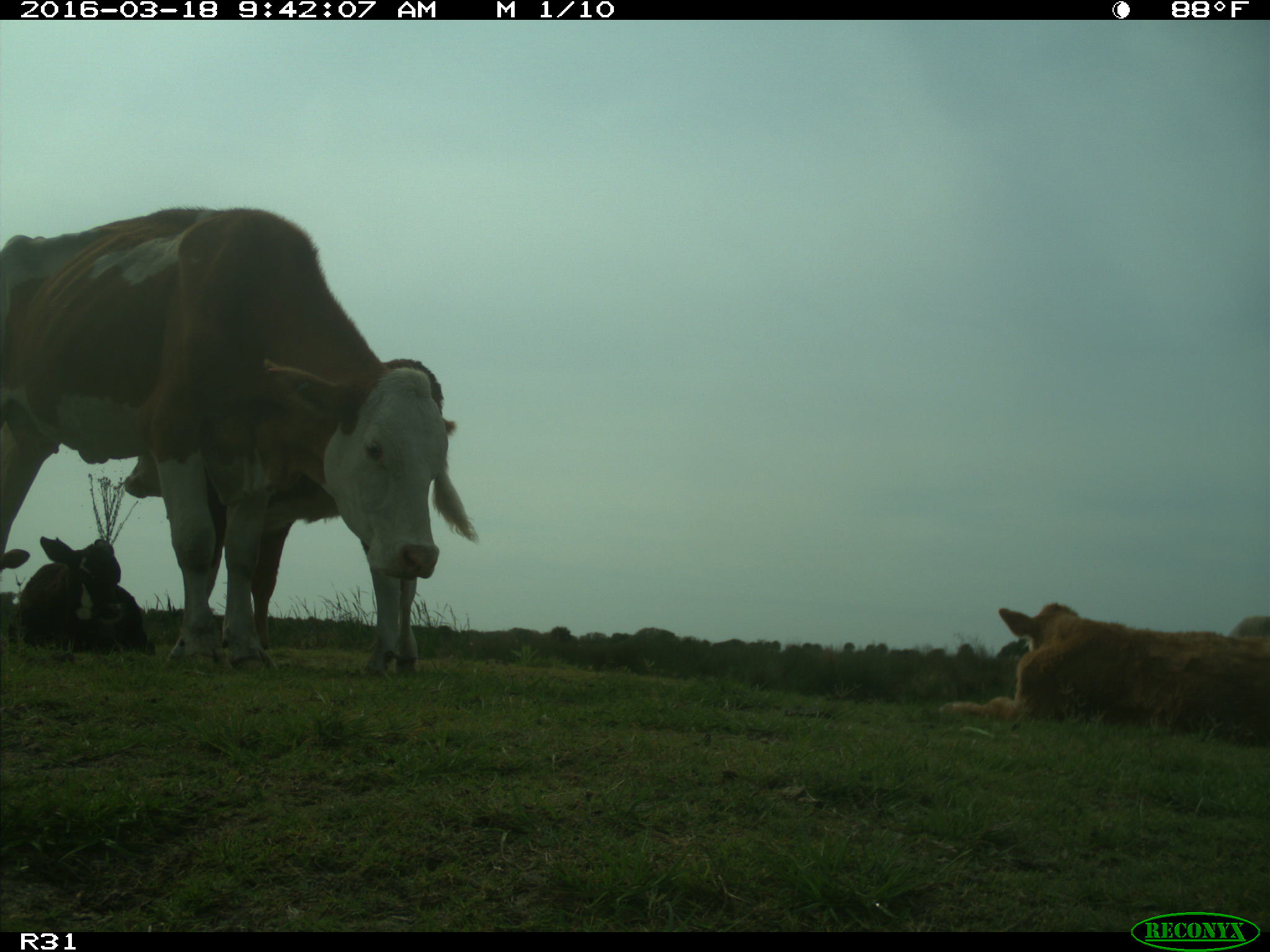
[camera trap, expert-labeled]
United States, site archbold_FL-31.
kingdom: Animalia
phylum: Chordata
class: Mammalia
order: Artiodactyla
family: Bovidae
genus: Bos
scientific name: Bos taurus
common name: domestic cow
Bos taurus (domestic cow).